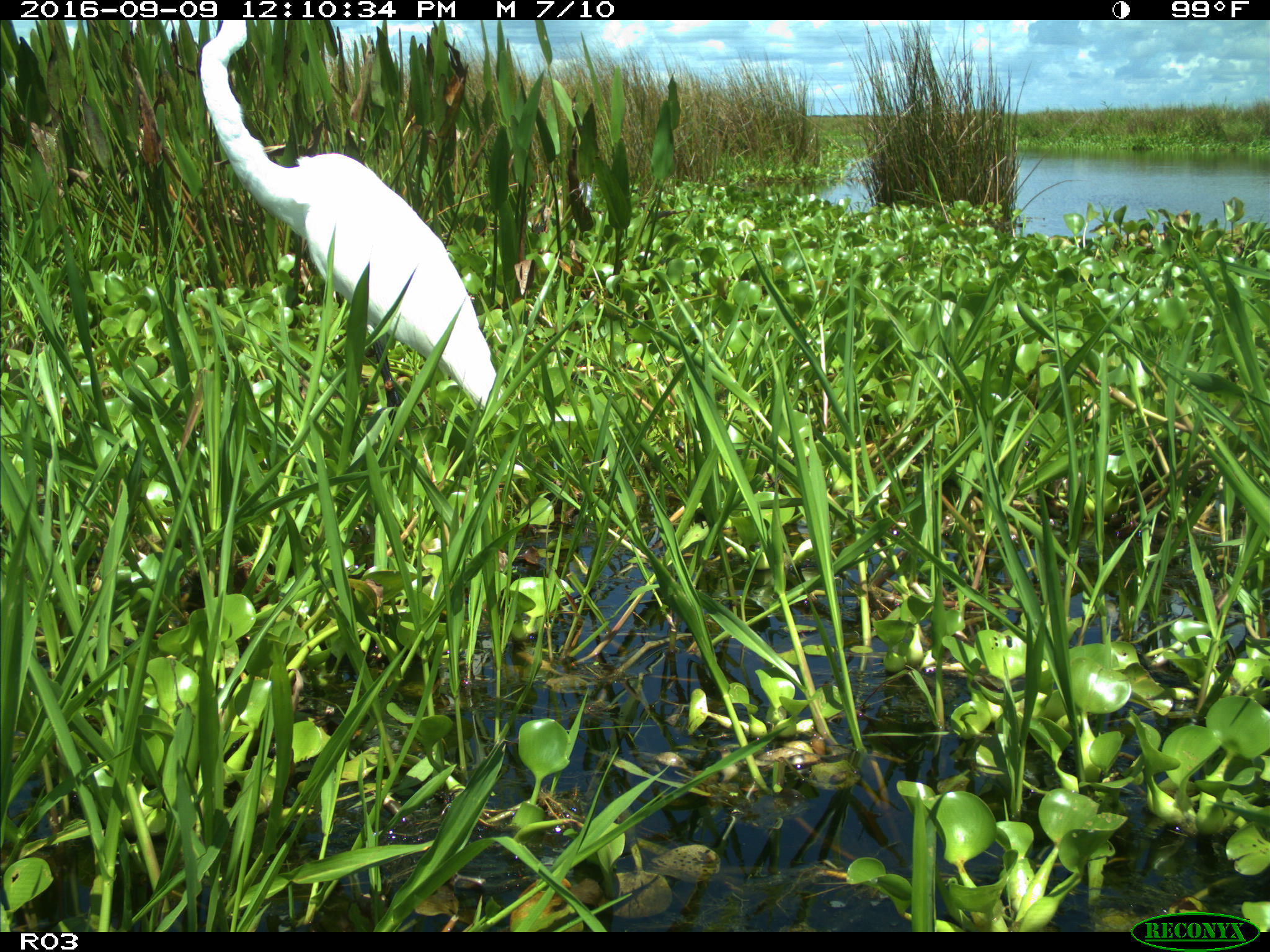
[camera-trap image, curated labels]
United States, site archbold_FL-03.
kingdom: Animalia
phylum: Chordata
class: Aves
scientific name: Aves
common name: birds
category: unidentified bird